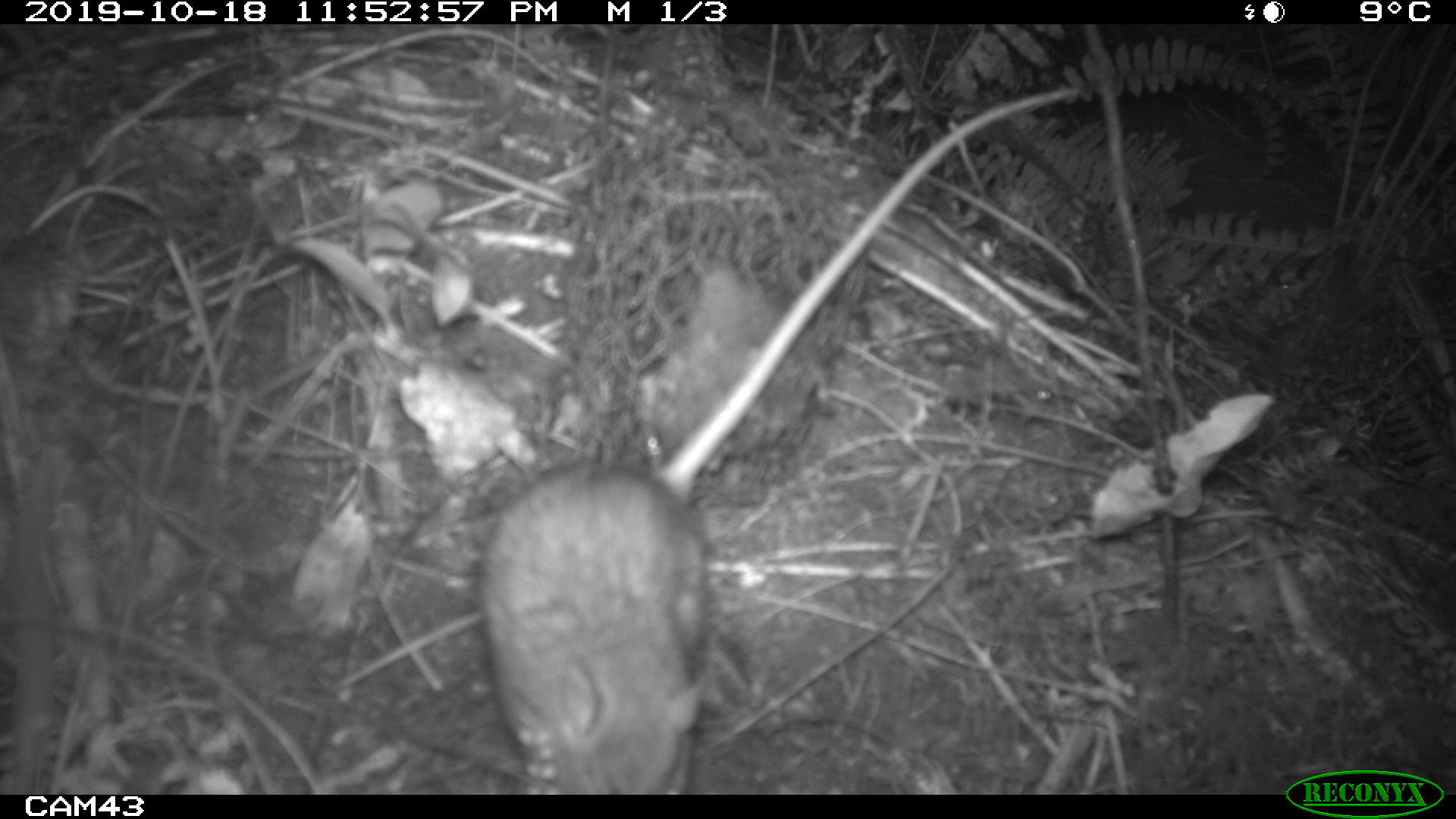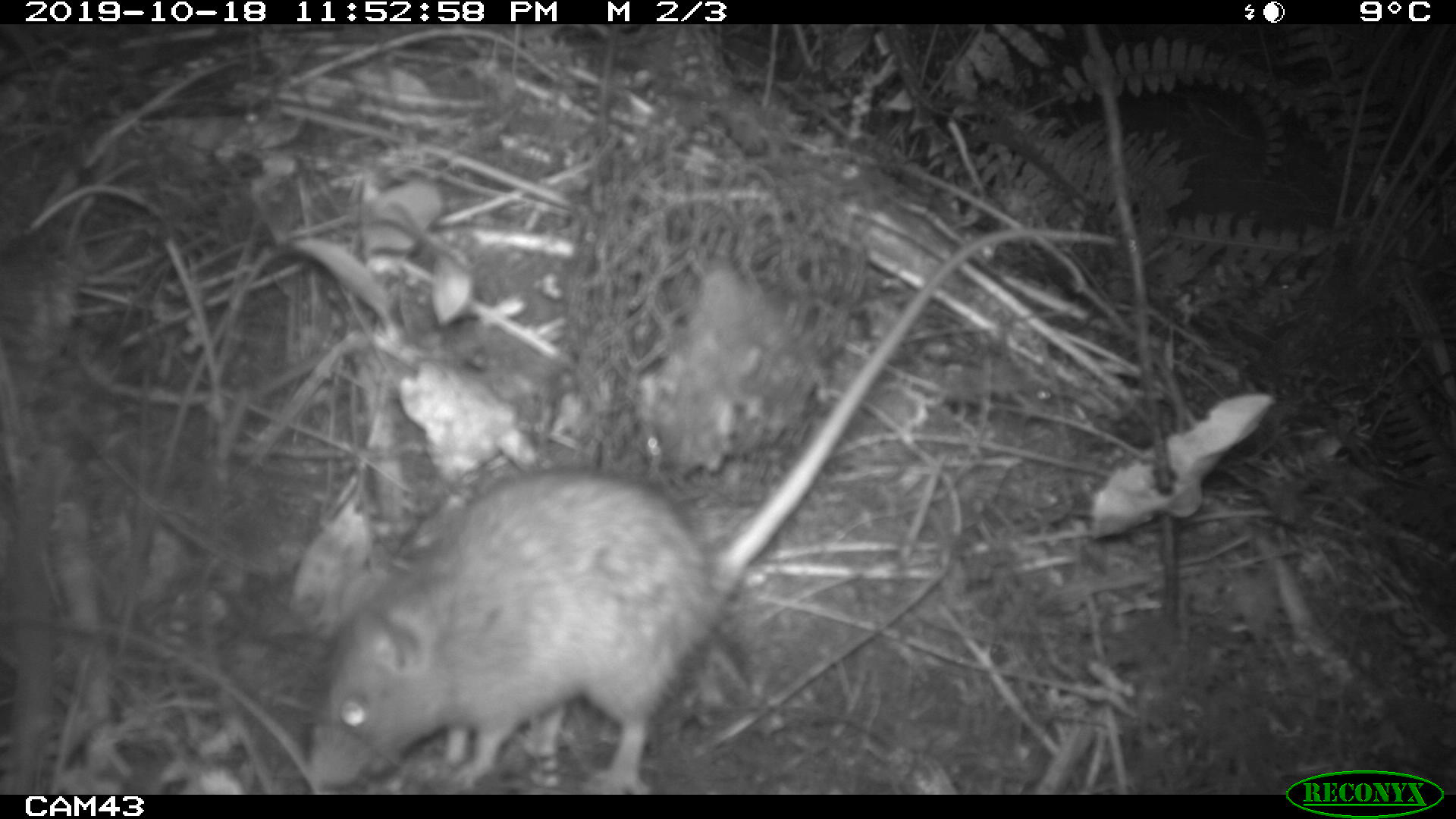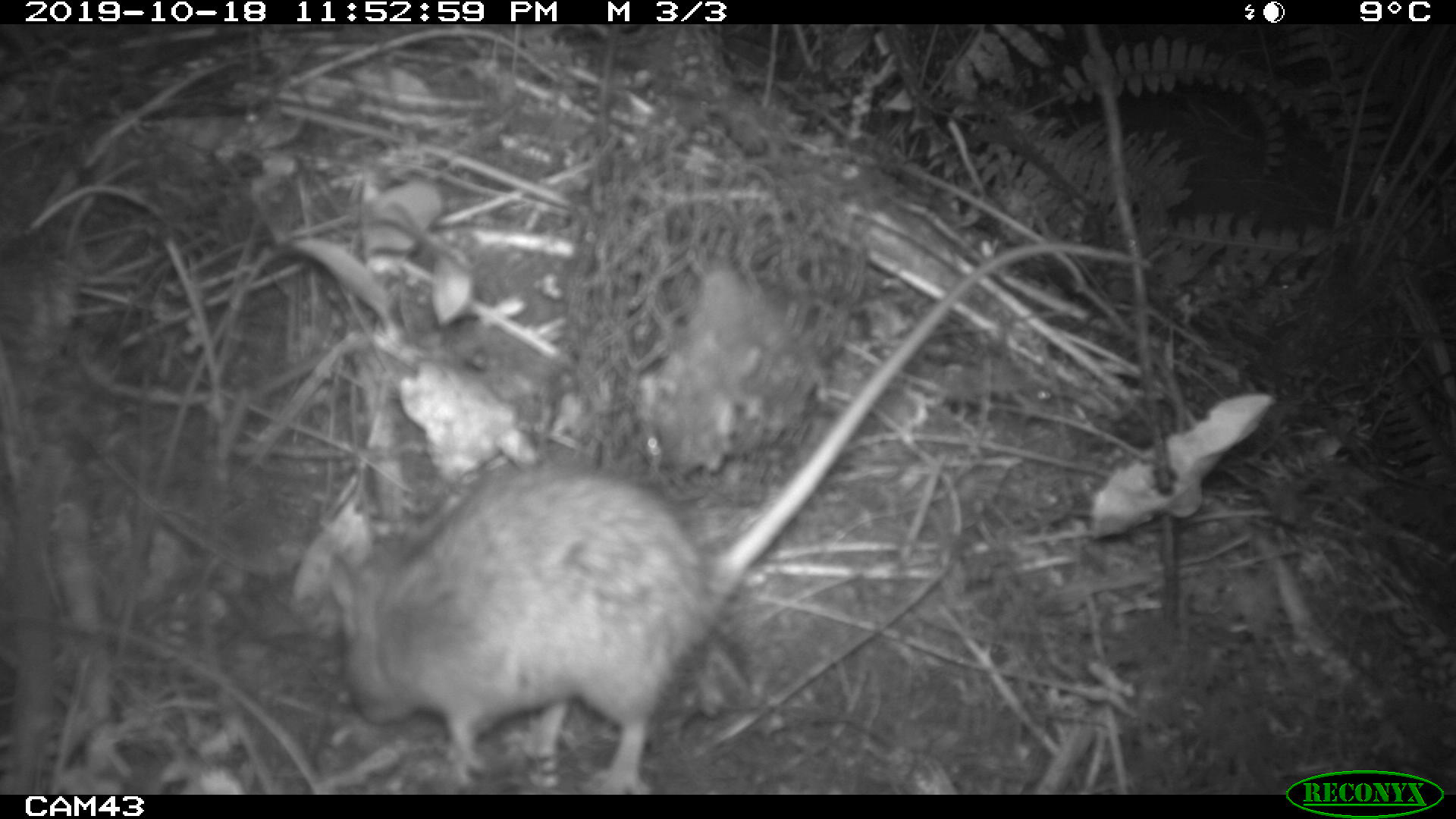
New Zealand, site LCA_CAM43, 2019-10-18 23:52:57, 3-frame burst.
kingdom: Animalia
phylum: Chordata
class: Mammalia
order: Rodentia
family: Muridae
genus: Rattus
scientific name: Rattus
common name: rat